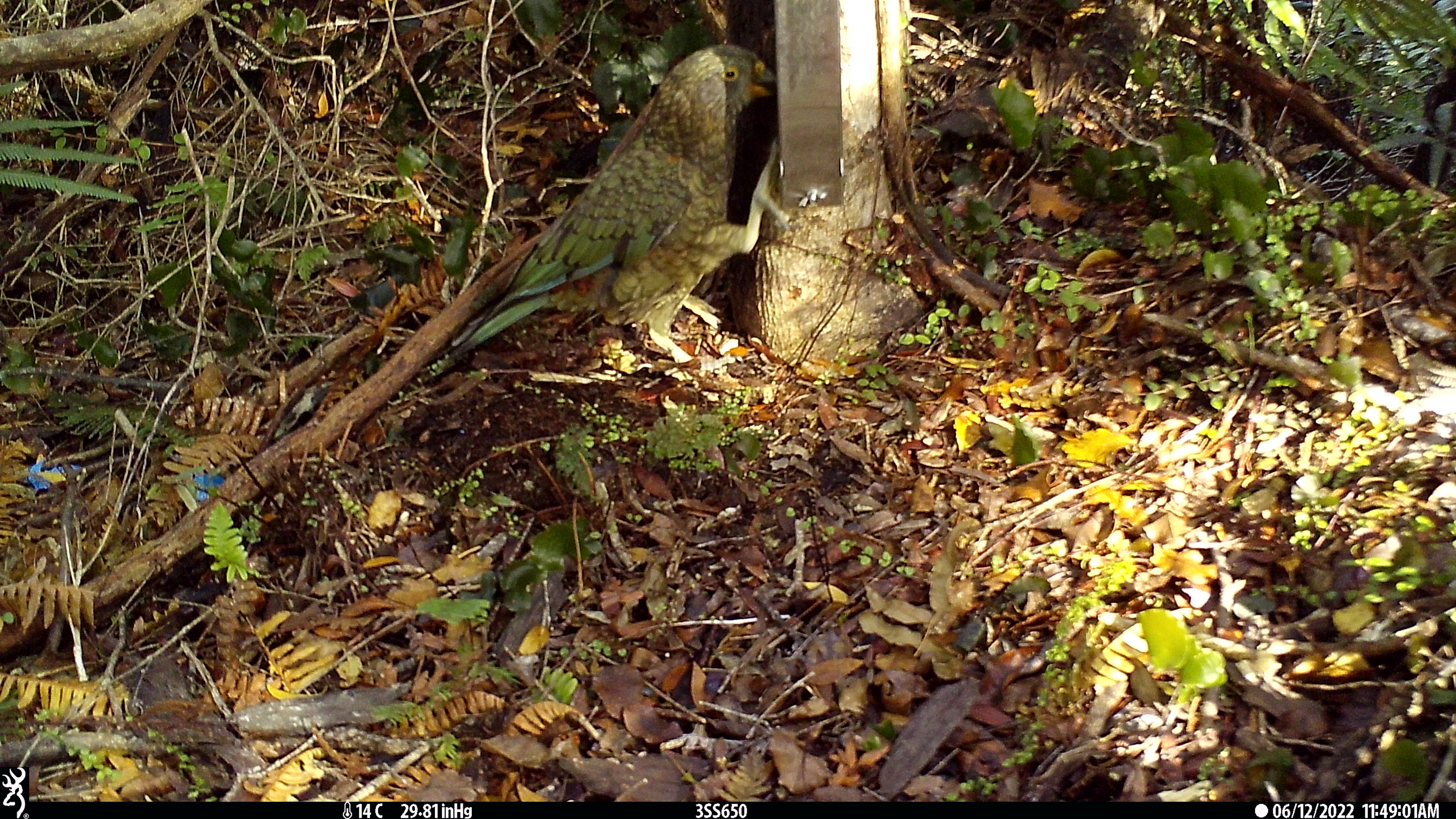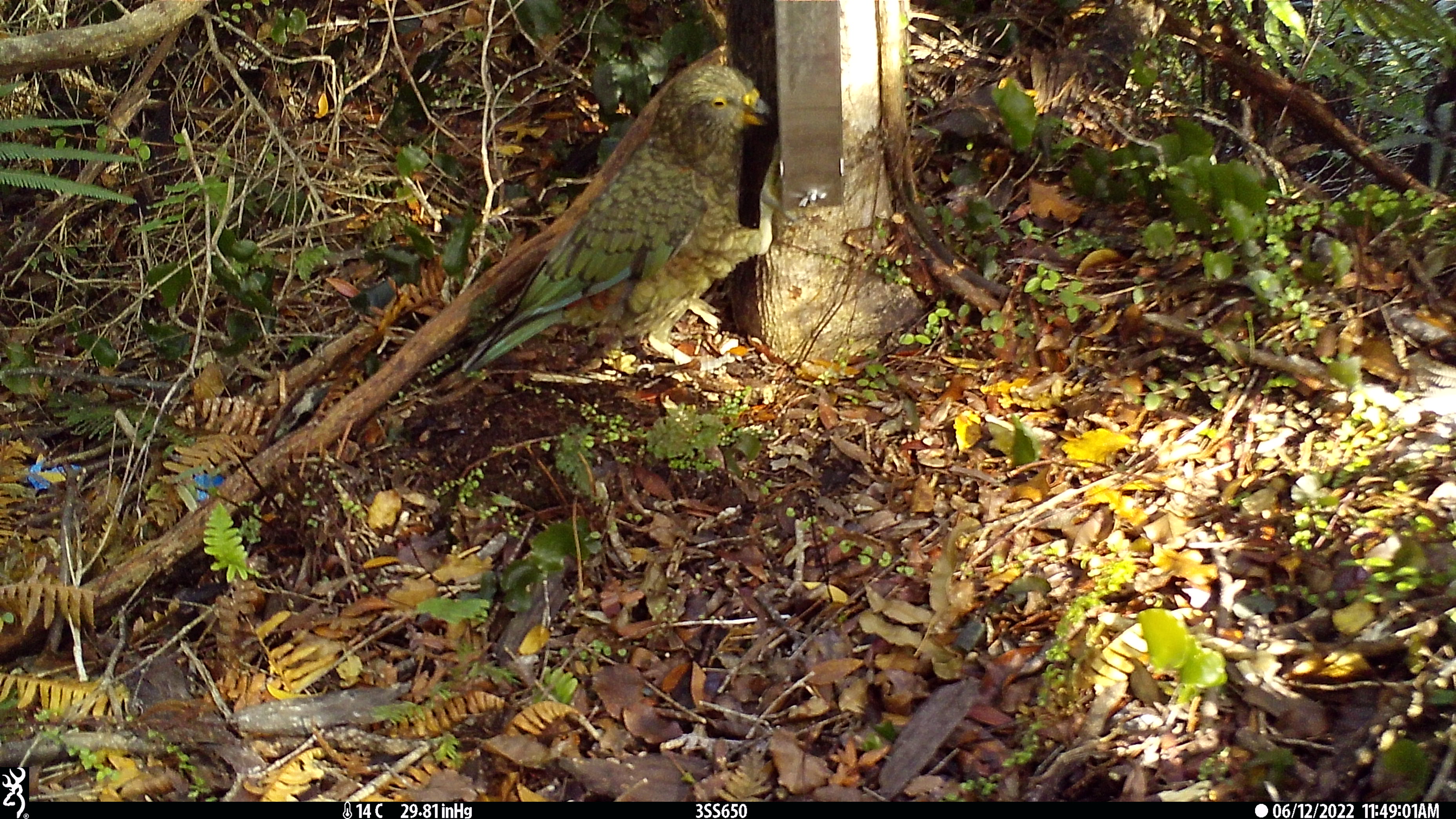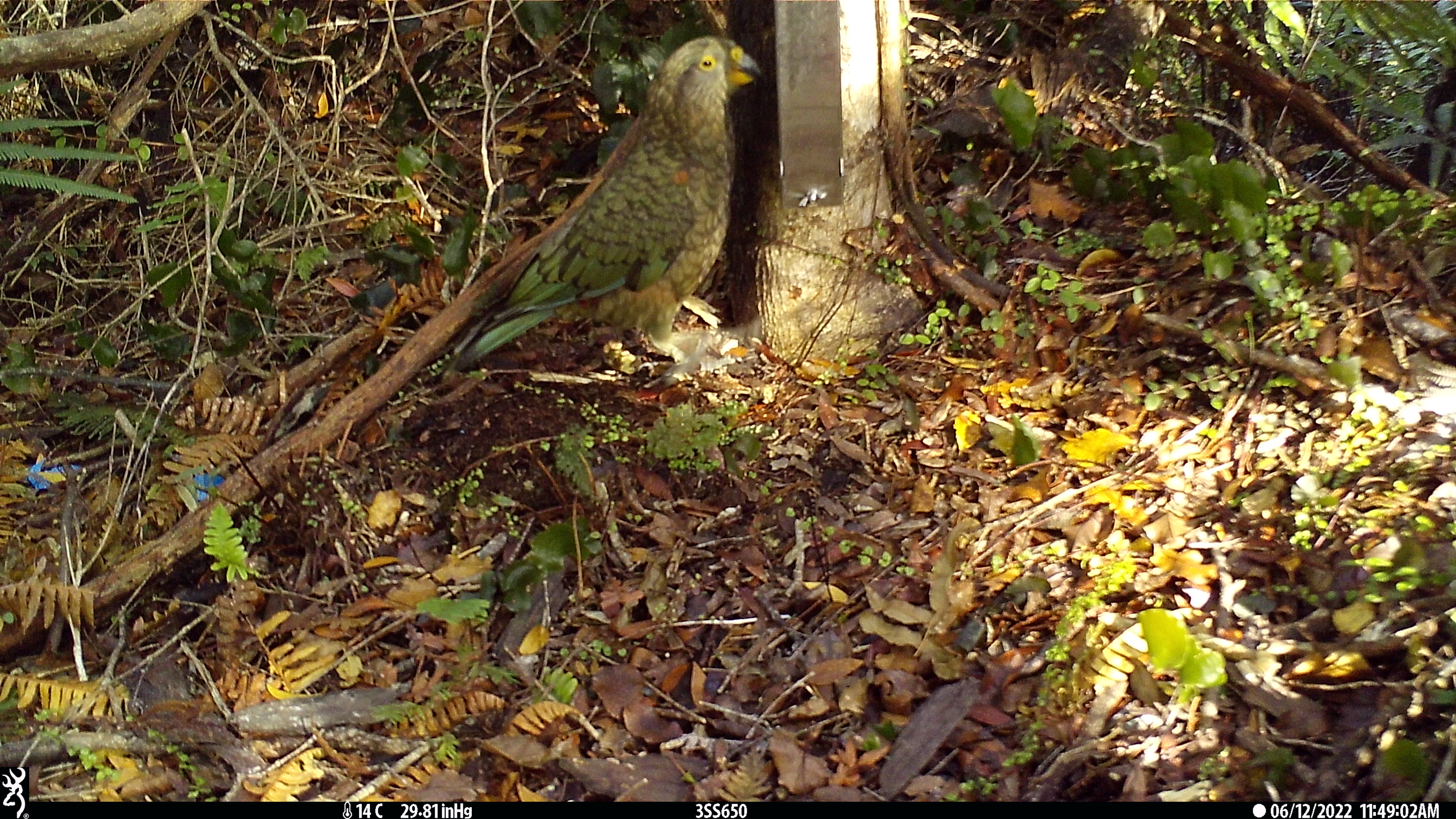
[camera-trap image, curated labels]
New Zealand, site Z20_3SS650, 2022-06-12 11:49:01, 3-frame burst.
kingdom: Animalia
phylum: Chordata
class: Aves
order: Psittaciformes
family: Strigopidae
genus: Nestor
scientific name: Nestor notabilis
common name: kea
Kea (Nestor notabilis).